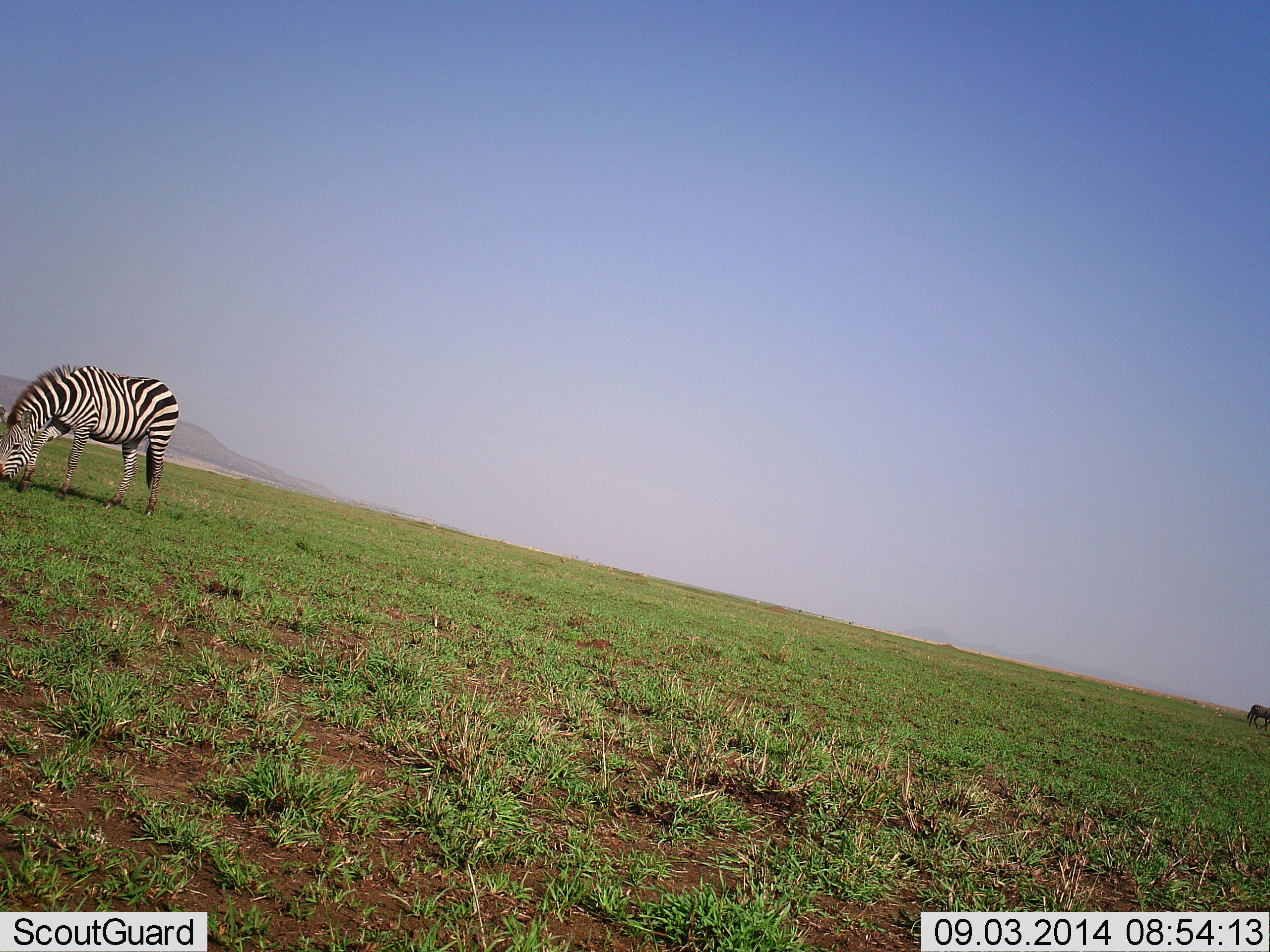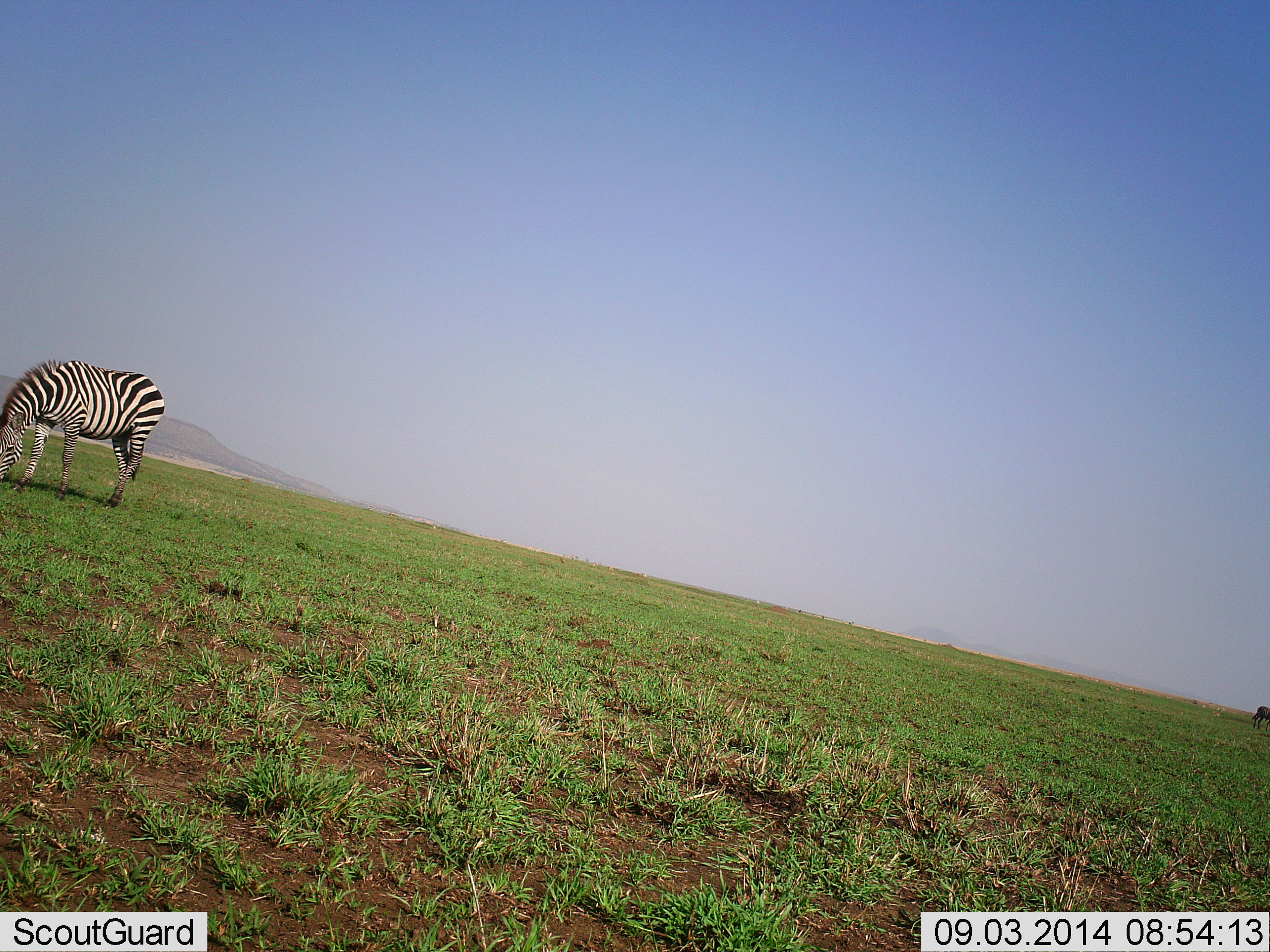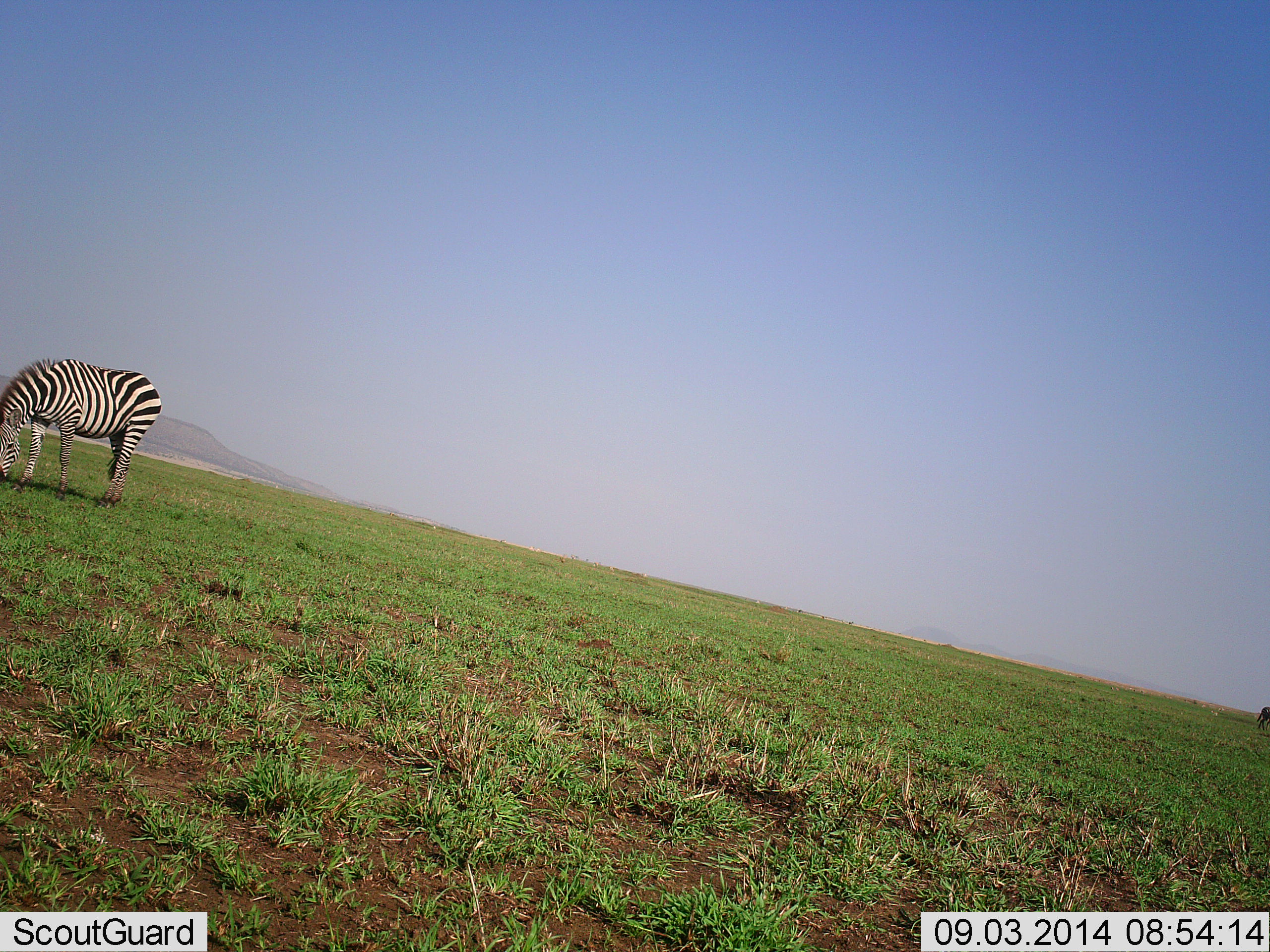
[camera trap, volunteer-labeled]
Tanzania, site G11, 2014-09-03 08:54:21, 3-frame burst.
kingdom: Animalia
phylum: Chordata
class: Mammalia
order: Perissodactyla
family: Equidae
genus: Equus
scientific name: Equus quagga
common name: plains zebra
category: zebra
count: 1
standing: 14%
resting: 0%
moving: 14%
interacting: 0%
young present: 0%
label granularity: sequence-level